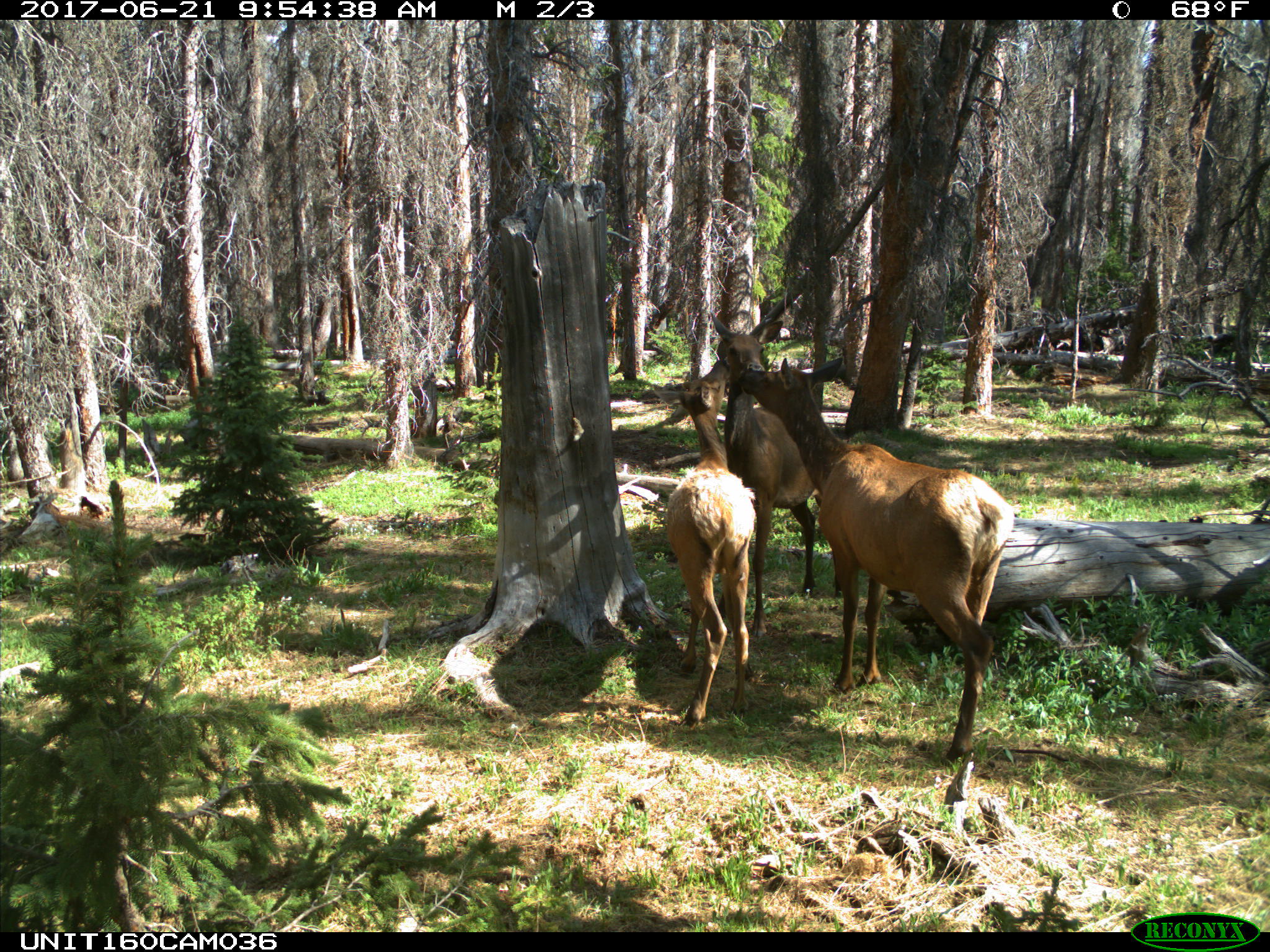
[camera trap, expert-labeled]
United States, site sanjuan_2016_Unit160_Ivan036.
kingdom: Animalia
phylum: Chordata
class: Mammalia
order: Artiodactyla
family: Cervidae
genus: Cervus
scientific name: Cervus elaphus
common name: red deer